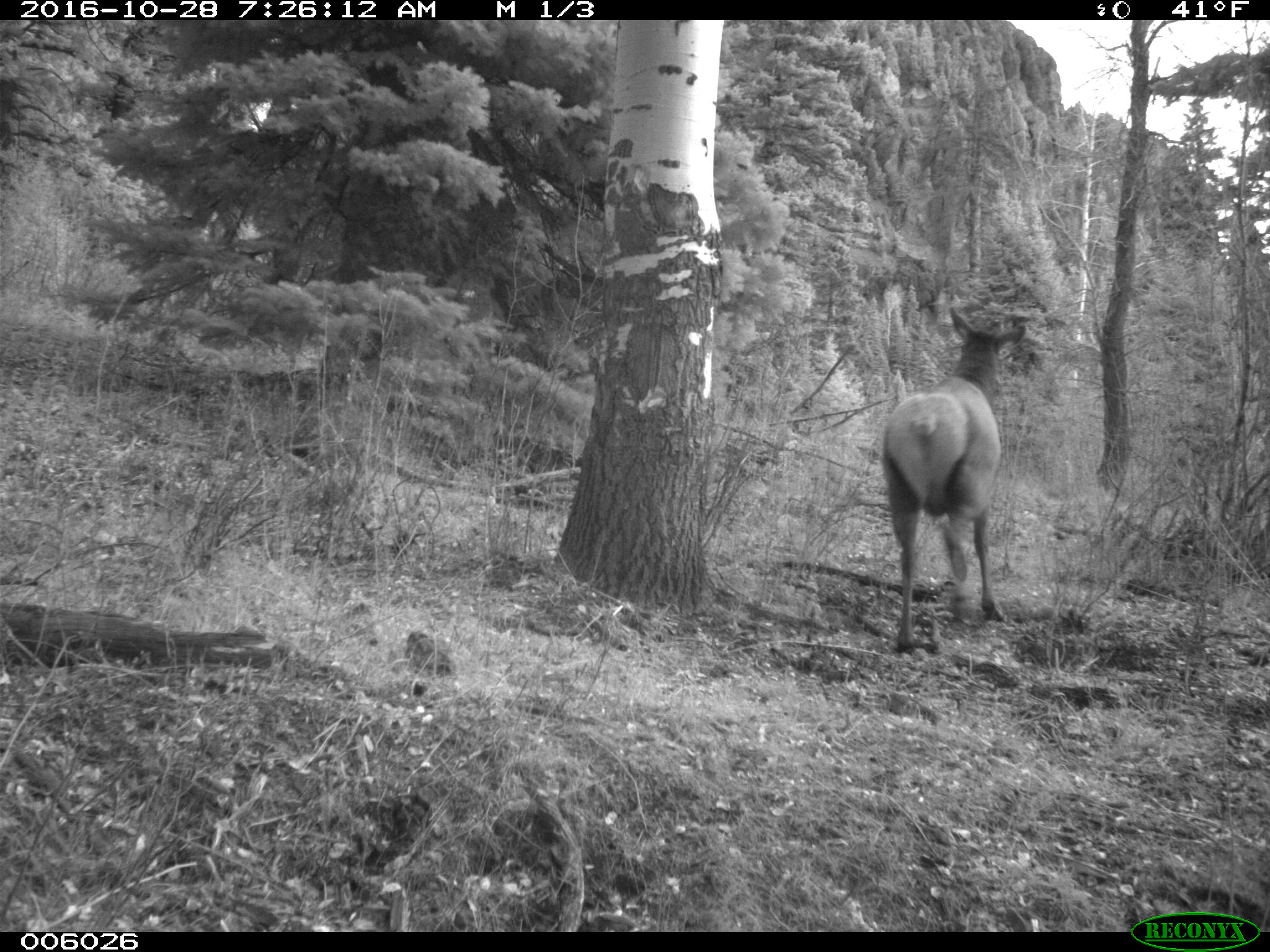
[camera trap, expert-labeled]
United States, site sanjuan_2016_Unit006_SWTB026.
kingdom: Animalia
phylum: Chordata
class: Mammalia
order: Artiodactyla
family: Cervidae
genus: Cervus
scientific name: Cervus elaphus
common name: red deer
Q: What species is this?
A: Cervus elaphus (red deer).